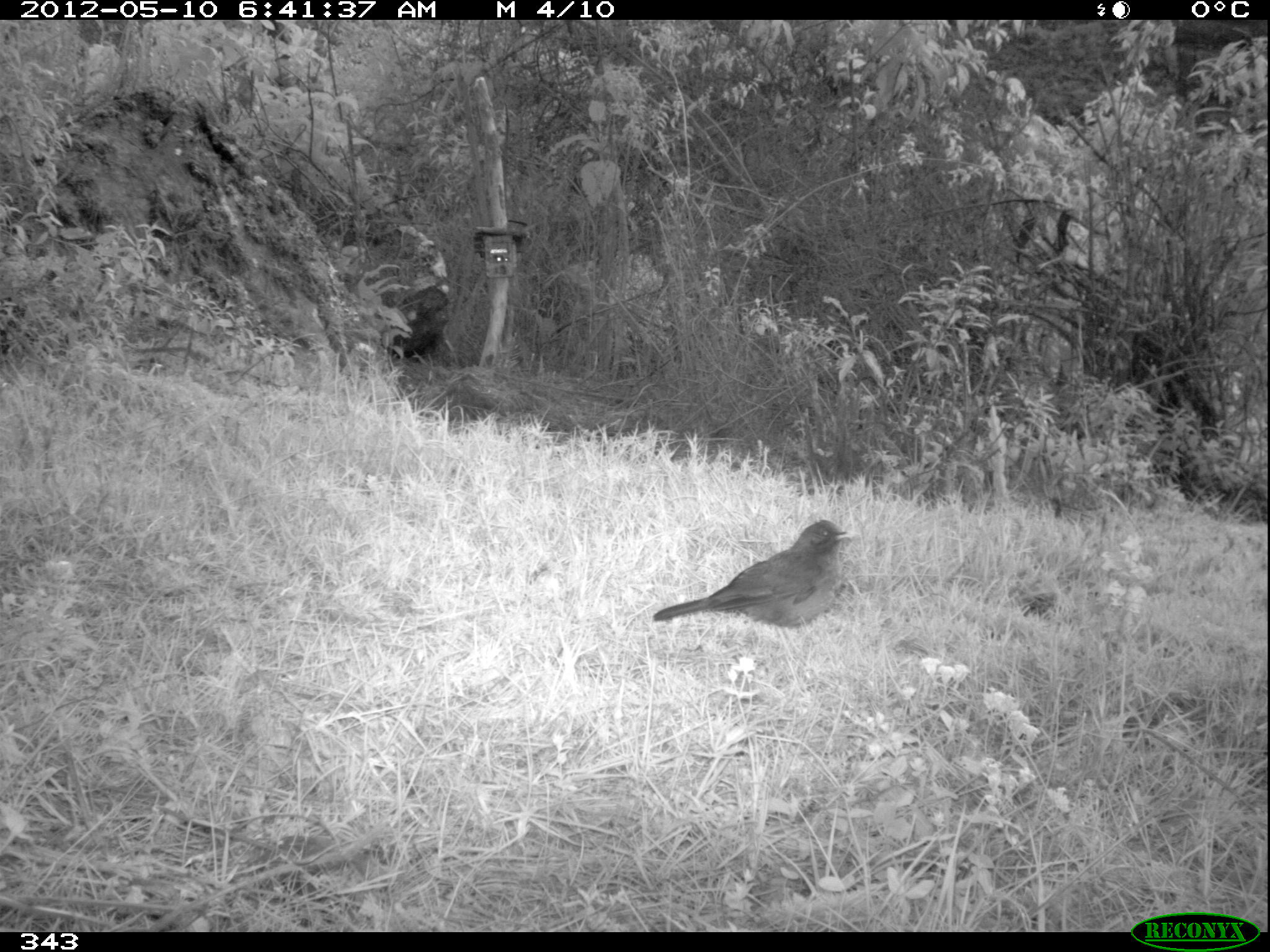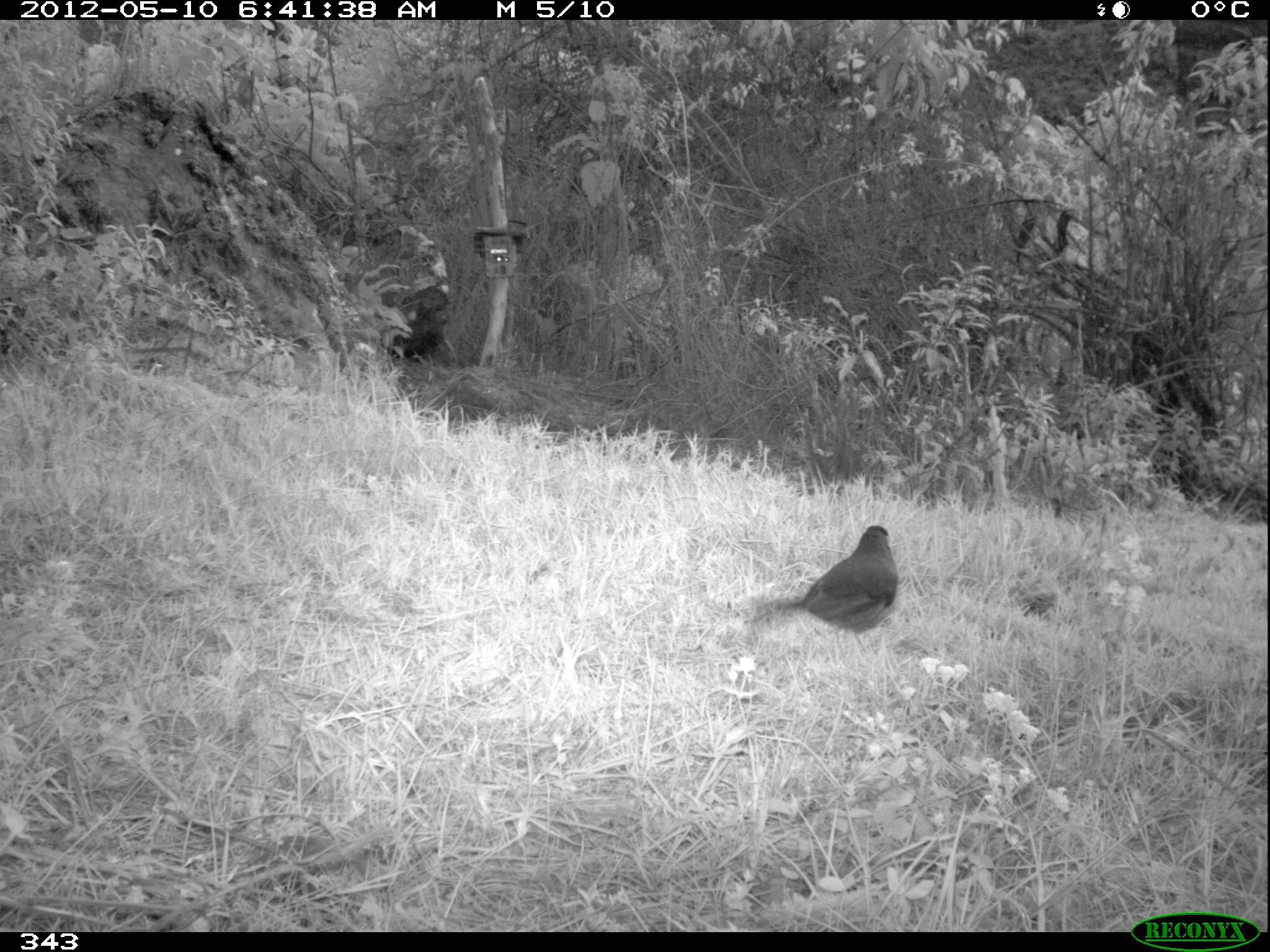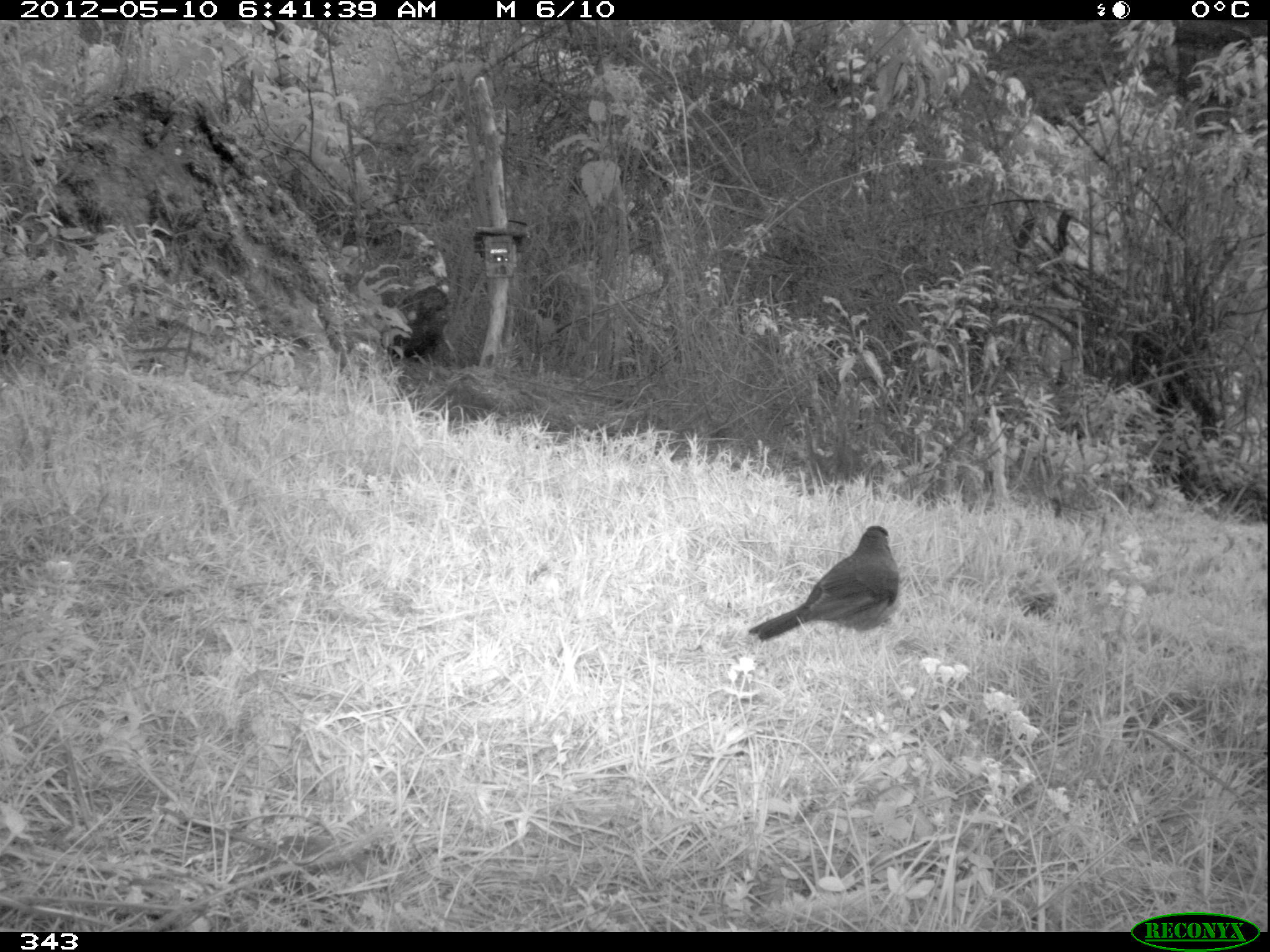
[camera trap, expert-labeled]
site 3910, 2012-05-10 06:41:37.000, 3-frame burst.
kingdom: Animalia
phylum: Chordata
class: Aves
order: Passeriformes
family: Turdidae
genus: Turdus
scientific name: Turdus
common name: true thrushes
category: turdus sp